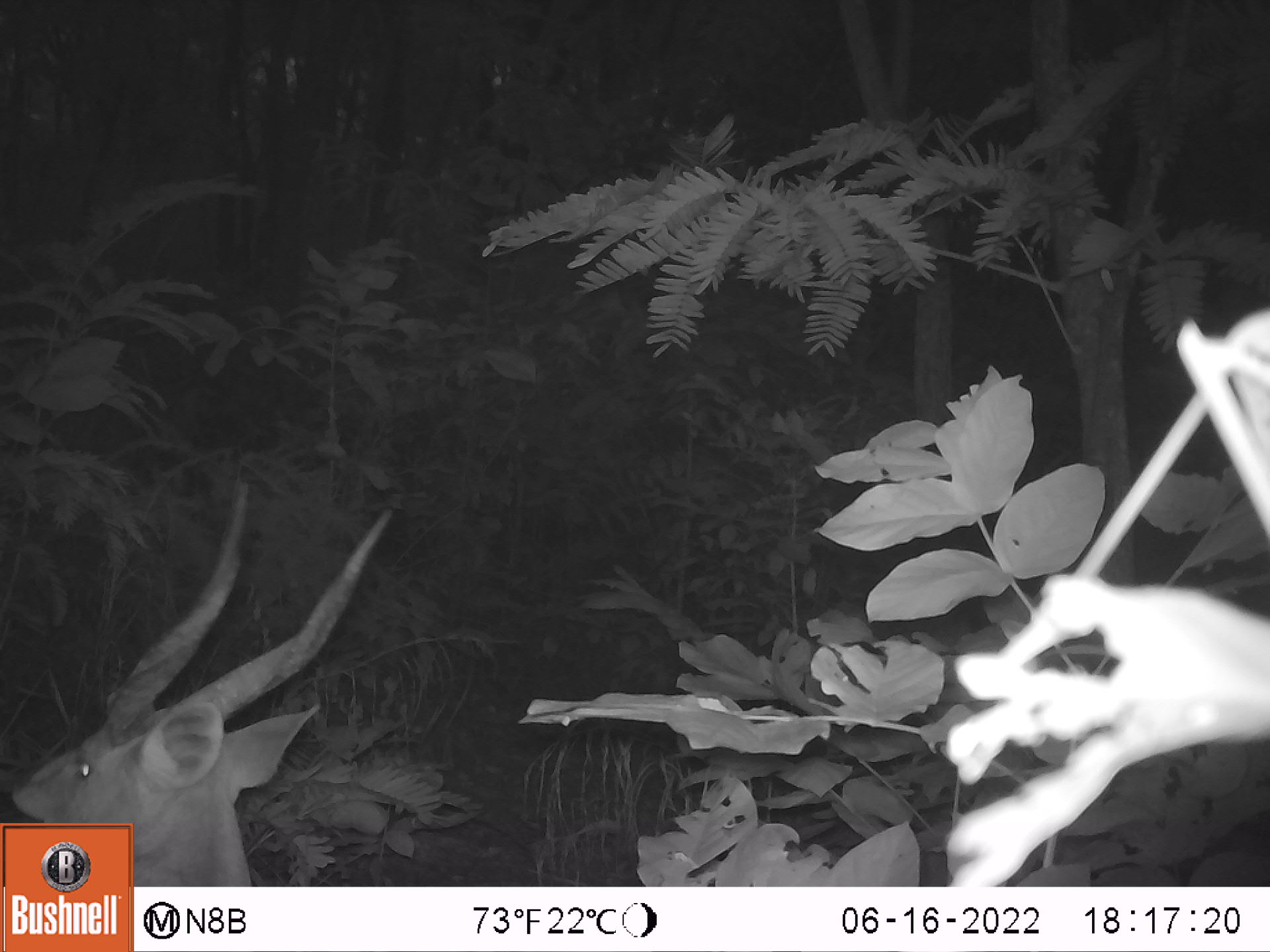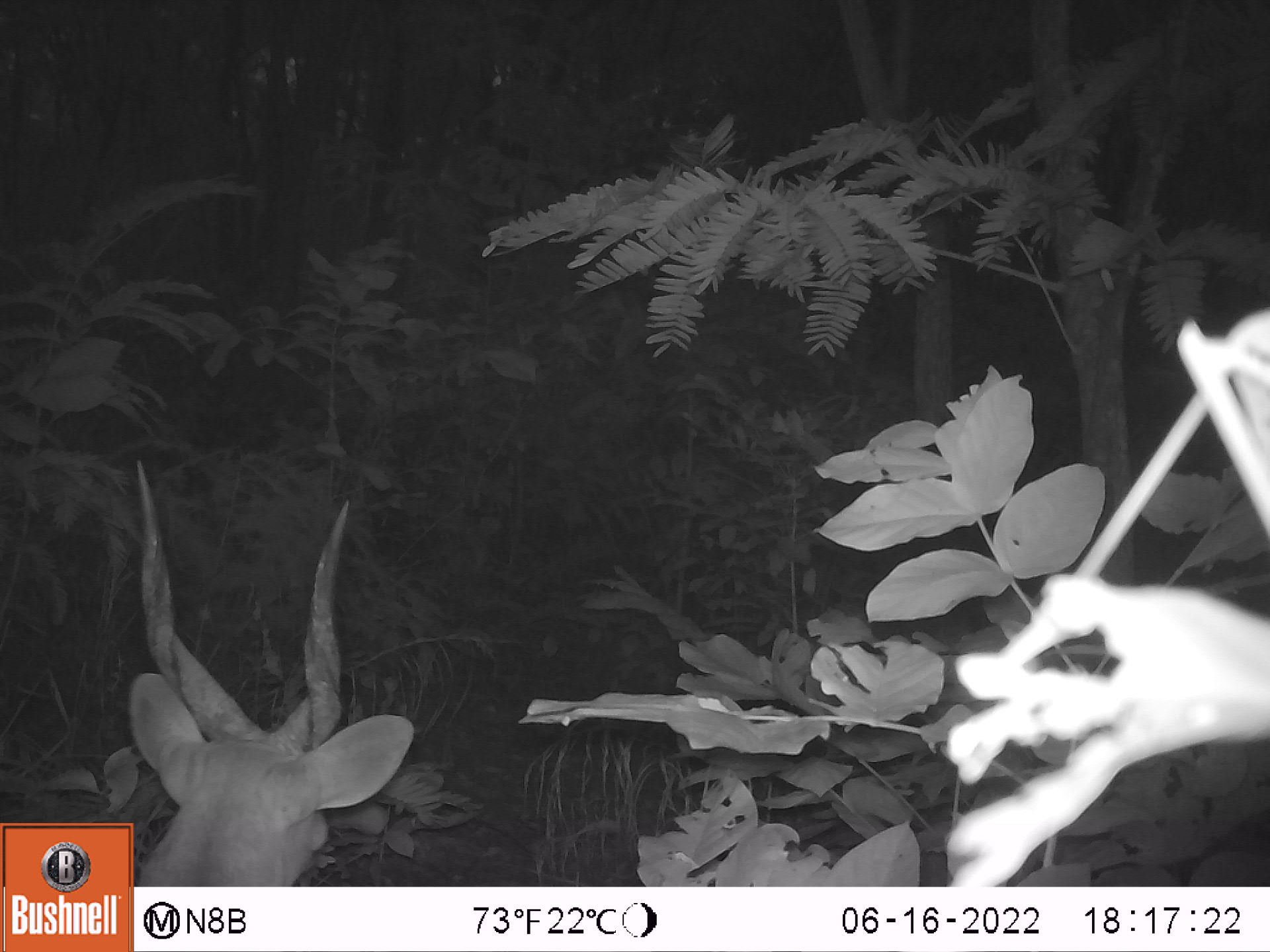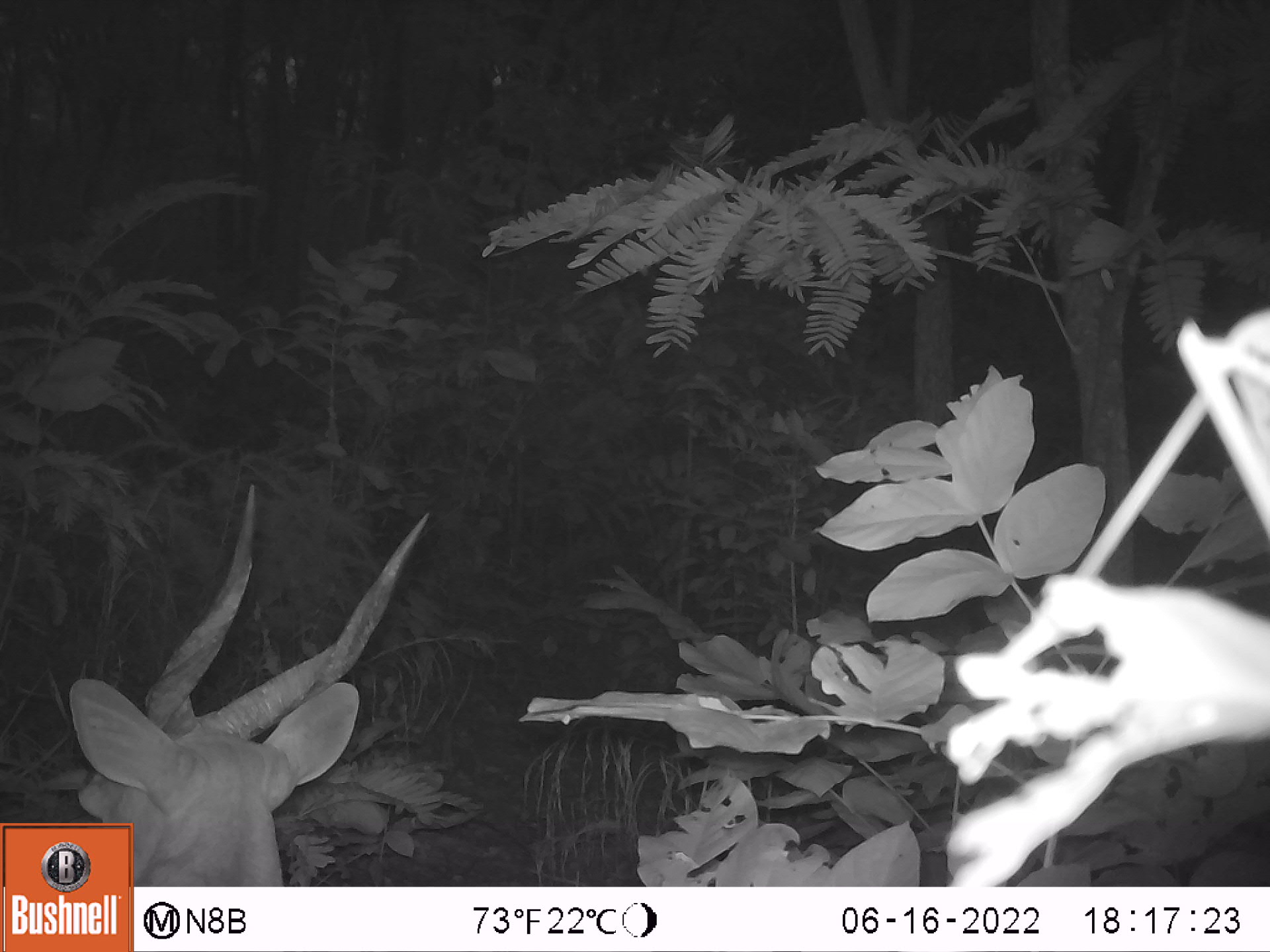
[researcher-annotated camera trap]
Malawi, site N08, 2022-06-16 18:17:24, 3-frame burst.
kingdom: Animalia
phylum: Chordata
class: Mammalia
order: Artiodactyla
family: Bovidae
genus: Tragelaphus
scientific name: Tragelaphus sylvaticus sylvaticus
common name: cape bushbuck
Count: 1.